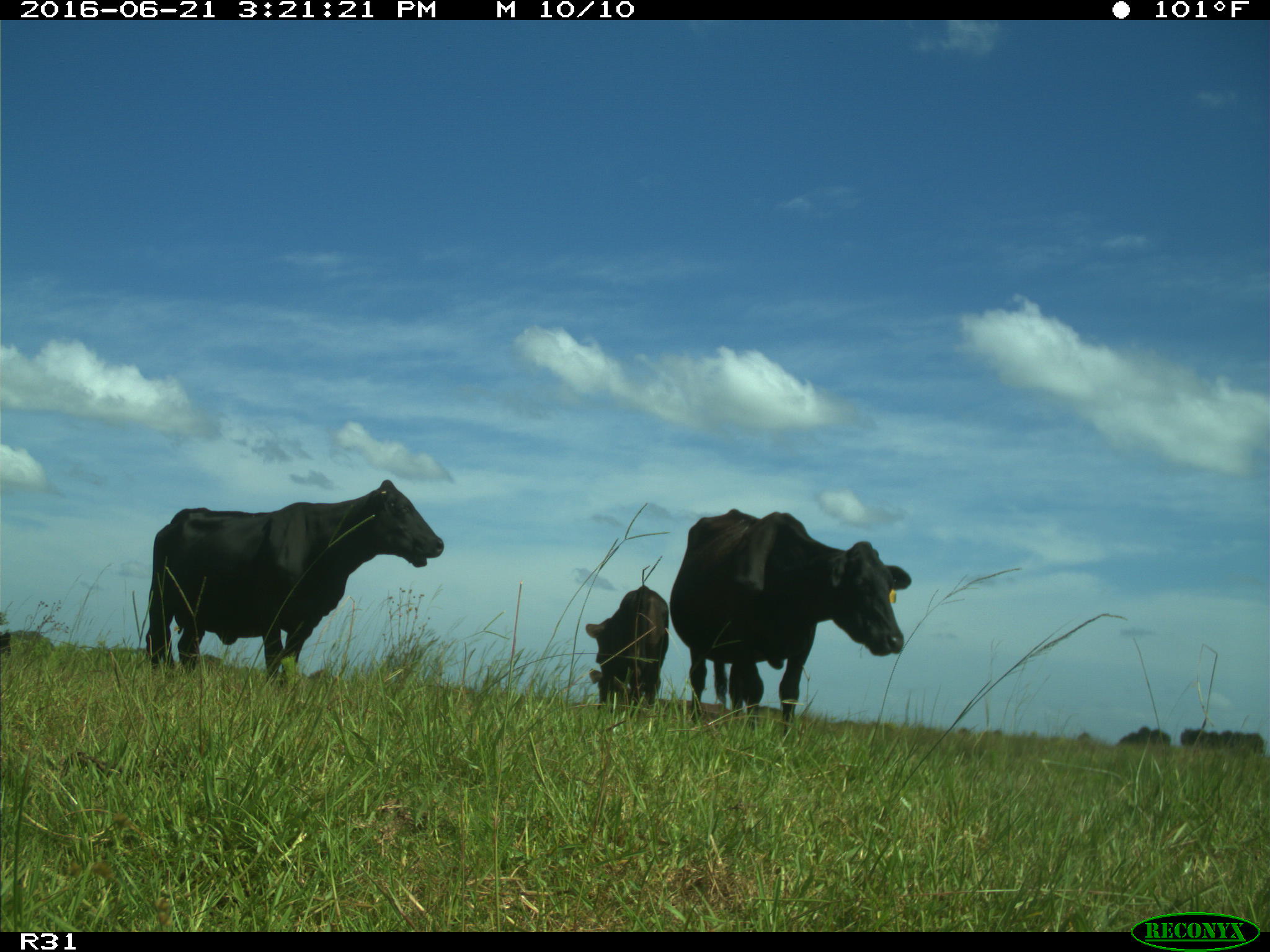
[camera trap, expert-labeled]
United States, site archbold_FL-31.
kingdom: Animalia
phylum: Chordata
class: Mammalia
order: Artiodactyla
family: Bovidae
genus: Bos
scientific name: Bos taurus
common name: domestic cow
Bos taurus (domestic cow).